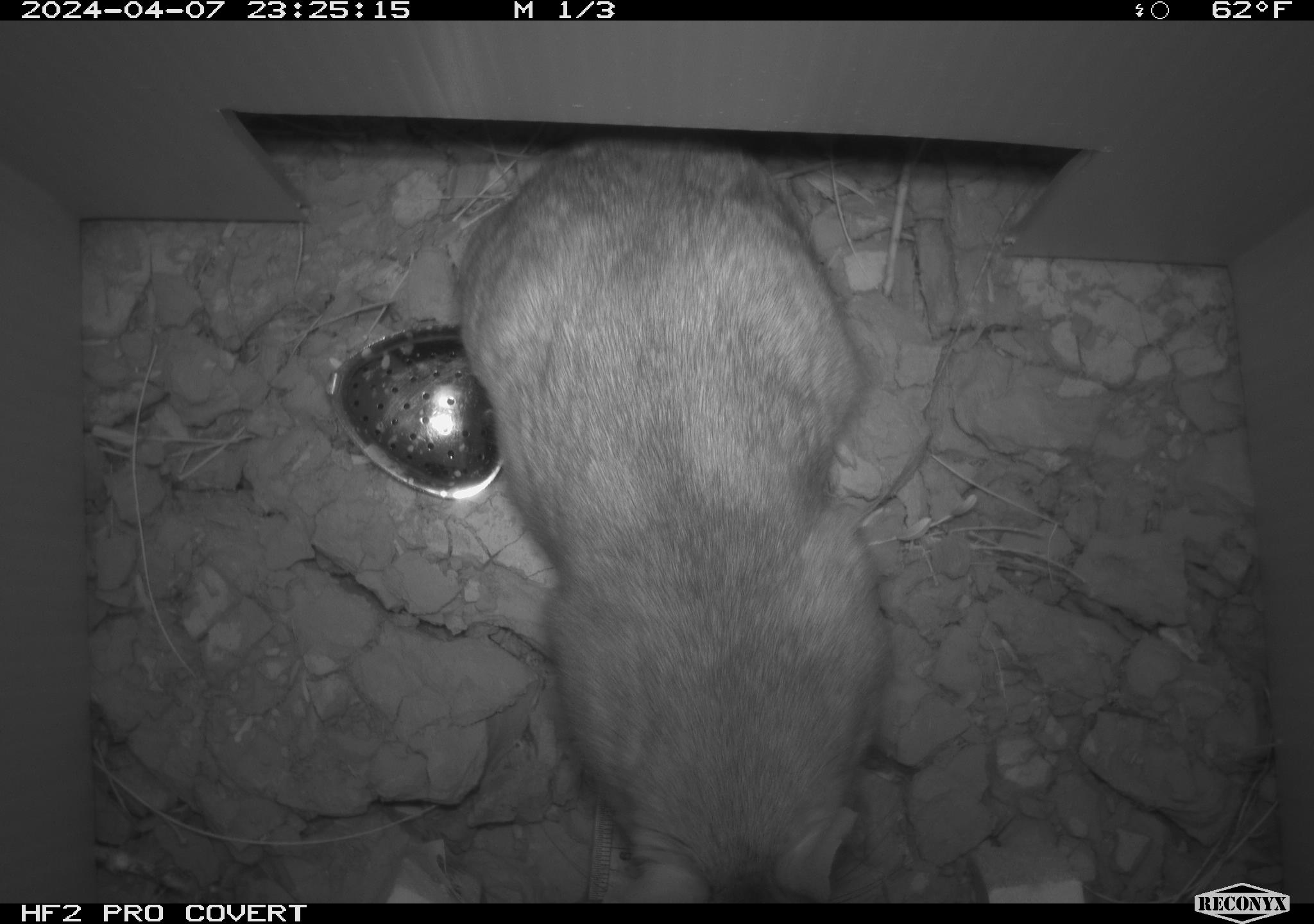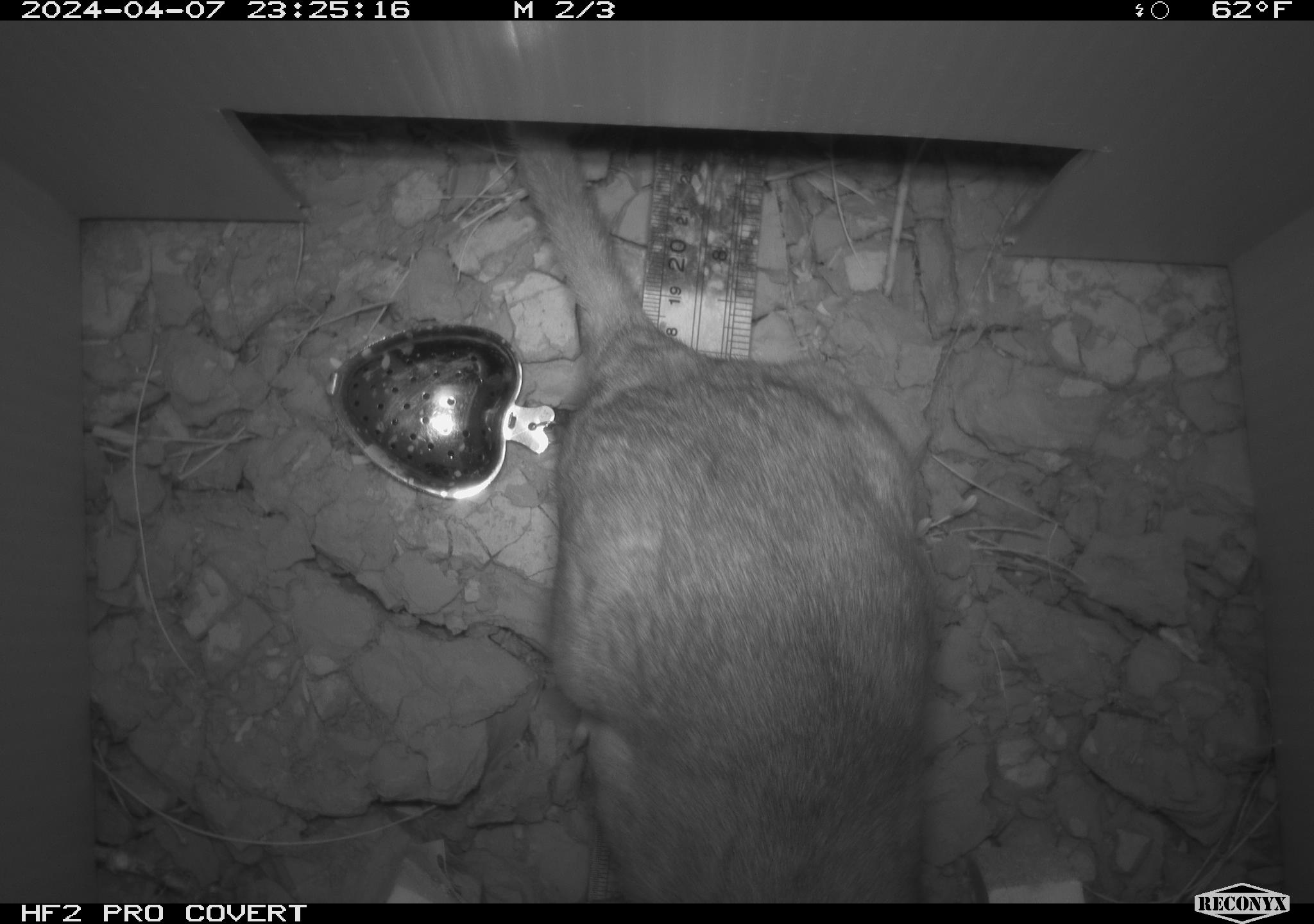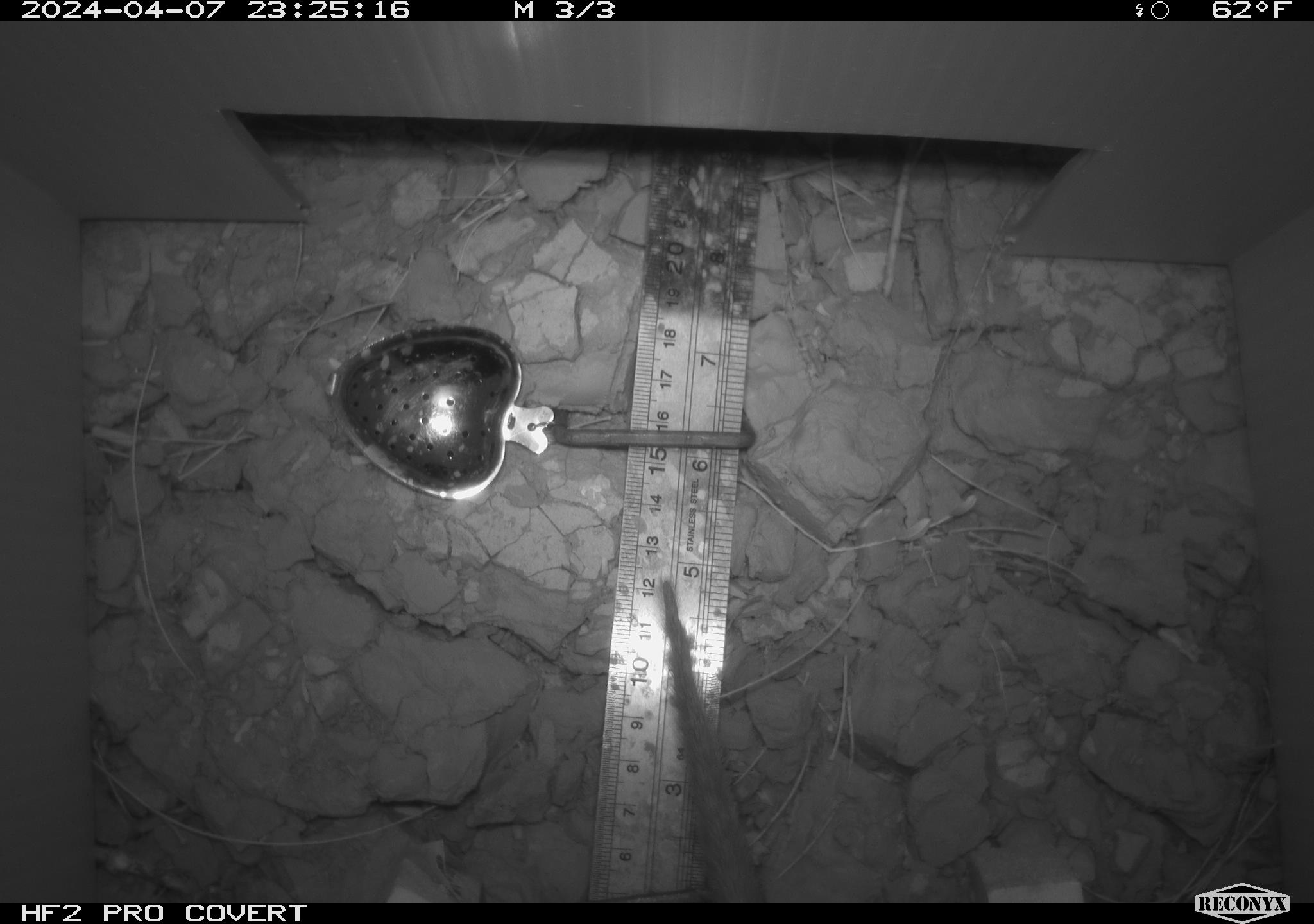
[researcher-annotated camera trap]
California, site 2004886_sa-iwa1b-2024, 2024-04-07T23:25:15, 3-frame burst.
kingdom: Animalia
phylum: Chordata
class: Mammalia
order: Rodentia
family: Cricetidae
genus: Neotoma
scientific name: Neotoma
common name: pack rat or woodrat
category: neotoma species